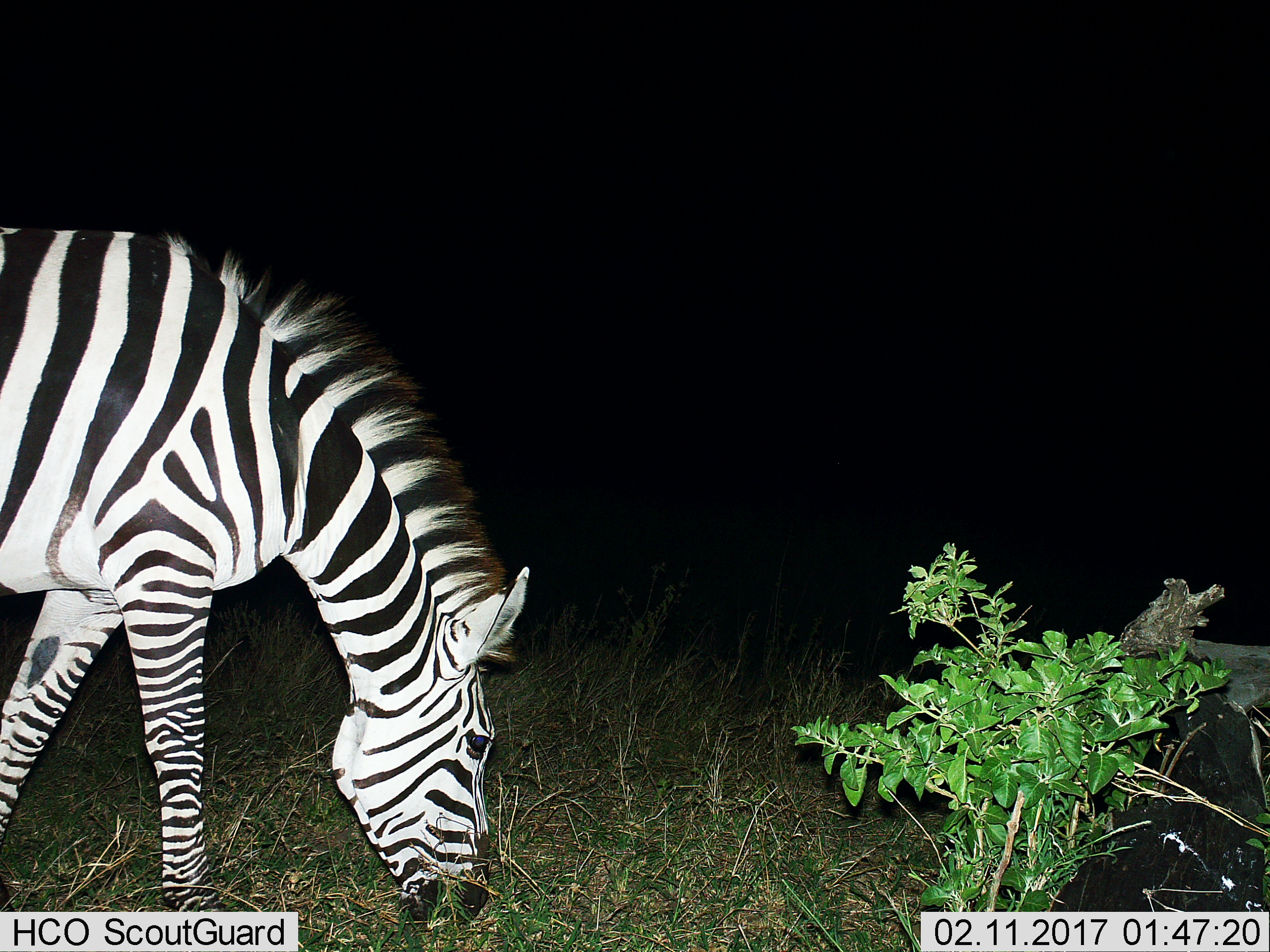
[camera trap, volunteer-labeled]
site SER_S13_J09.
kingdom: Animalia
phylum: Chordata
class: Mammalia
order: Perissodactyla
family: Equidae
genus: Equus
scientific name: Equus quagga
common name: plains zebra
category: zebraplains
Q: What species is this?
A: Zebraplains (plains zebra) (Equus quagga).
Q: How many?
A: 1.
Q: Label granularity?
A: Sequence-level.